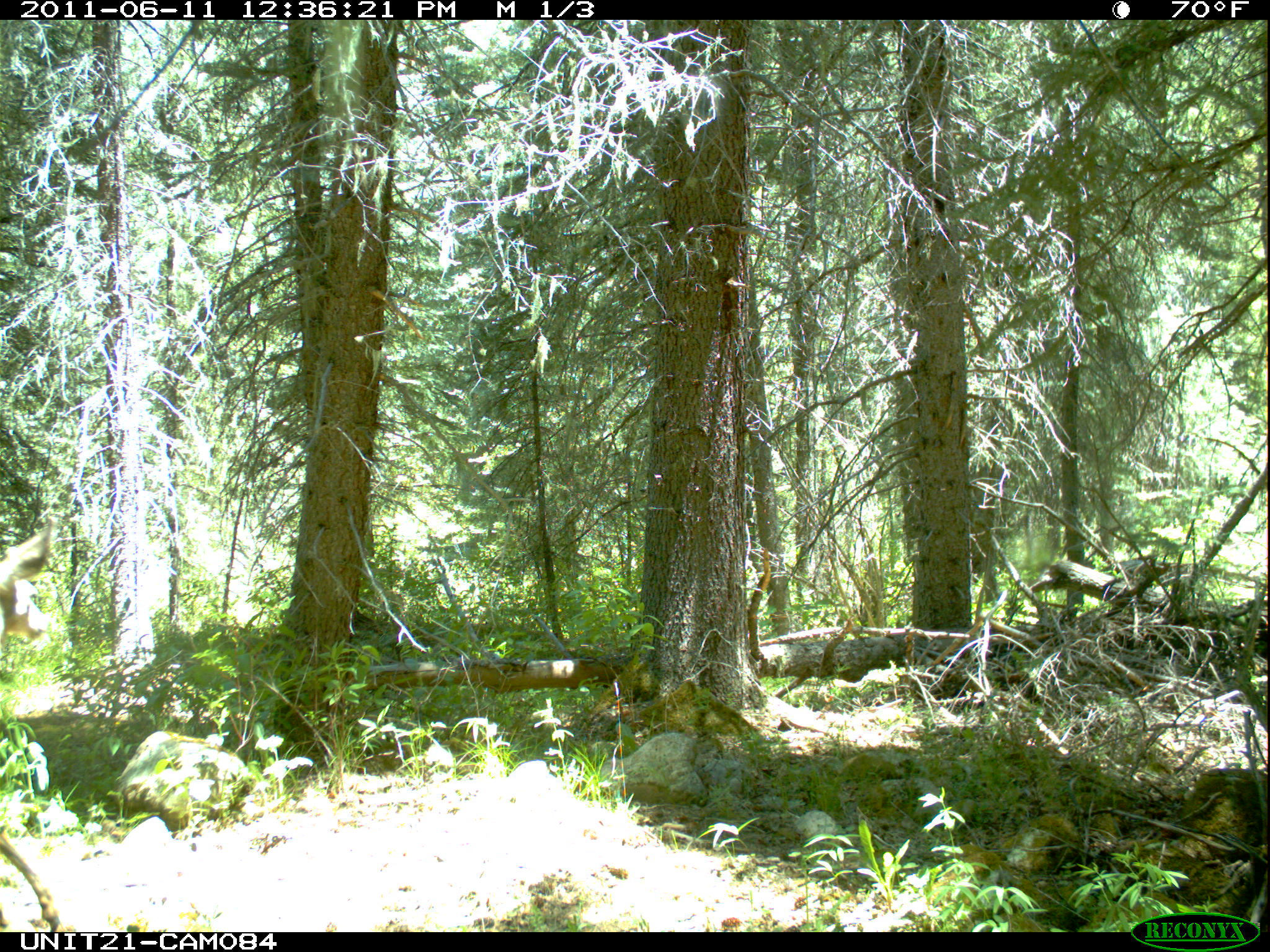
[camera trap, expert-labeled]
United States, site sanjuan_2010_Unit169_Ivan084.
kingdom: Animalia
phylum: Chordata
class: Mammalia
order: Artiodactyla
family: Cervidae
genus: Odocoileus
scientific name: Odocoileus hemionus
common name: mule deer